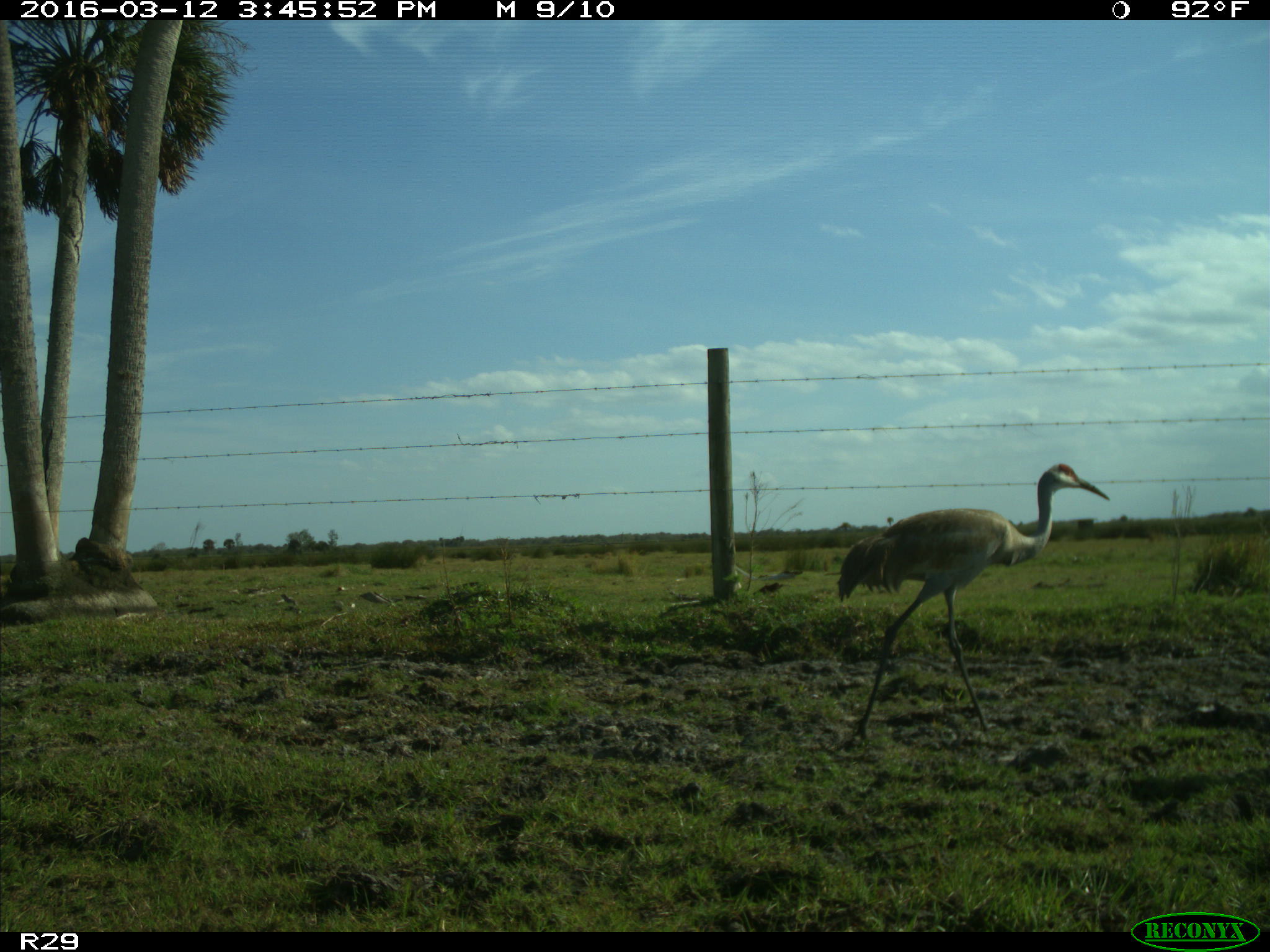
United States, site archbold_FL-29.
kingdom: Animalia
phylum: Chordata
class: Aves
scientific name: Aves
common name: birds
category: unidentified bird